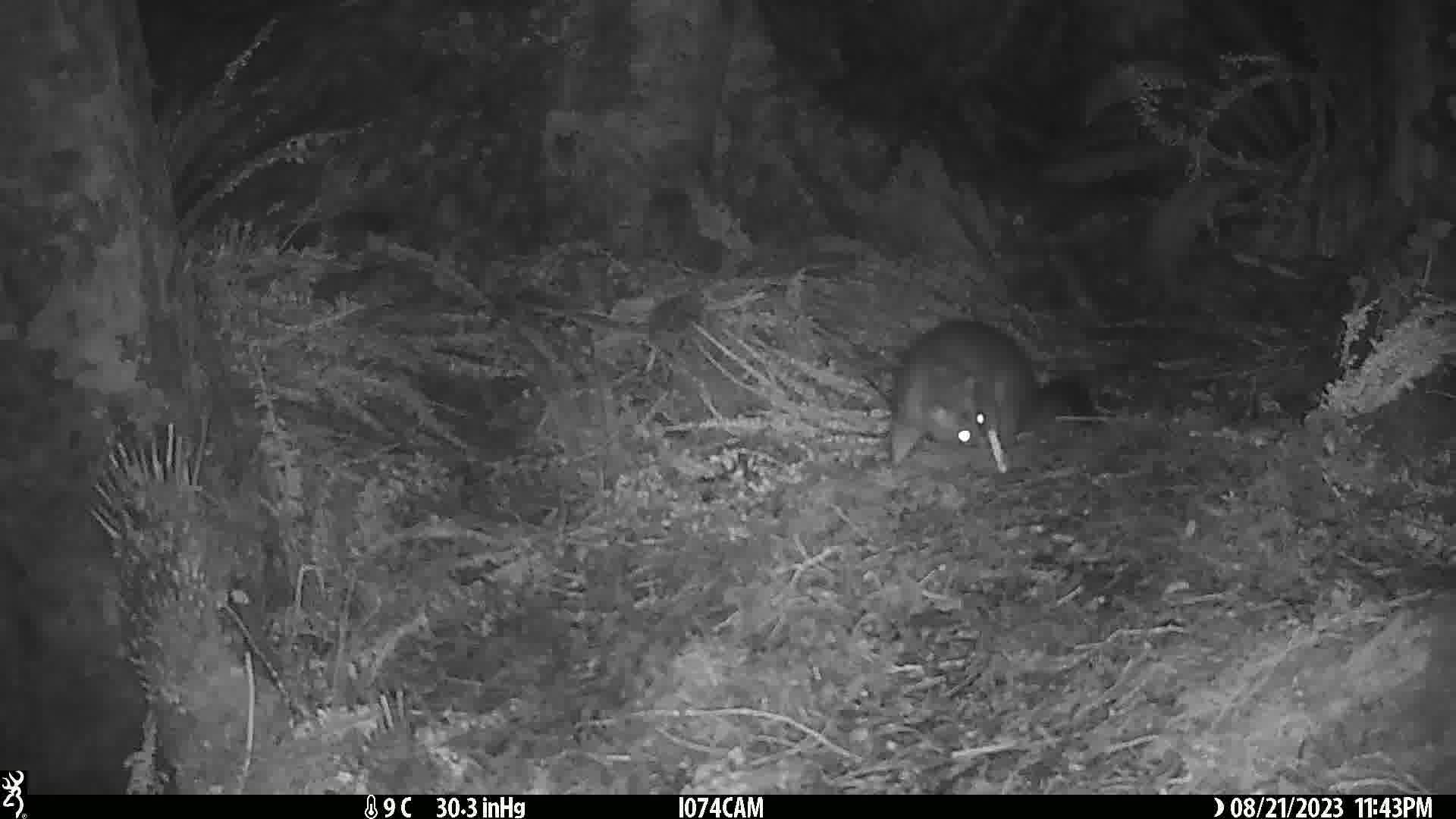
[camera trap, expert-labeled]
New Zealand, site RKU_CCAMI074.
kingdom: Animalia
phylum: Chordata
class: Mammalia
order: Diprotodontia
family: Phalangeridae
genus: Trichosurus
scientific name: Trichosurus vulpecula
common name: common brushtail possum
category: possum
Possum (common brushtail possum) (Trichosurus vulpecula).